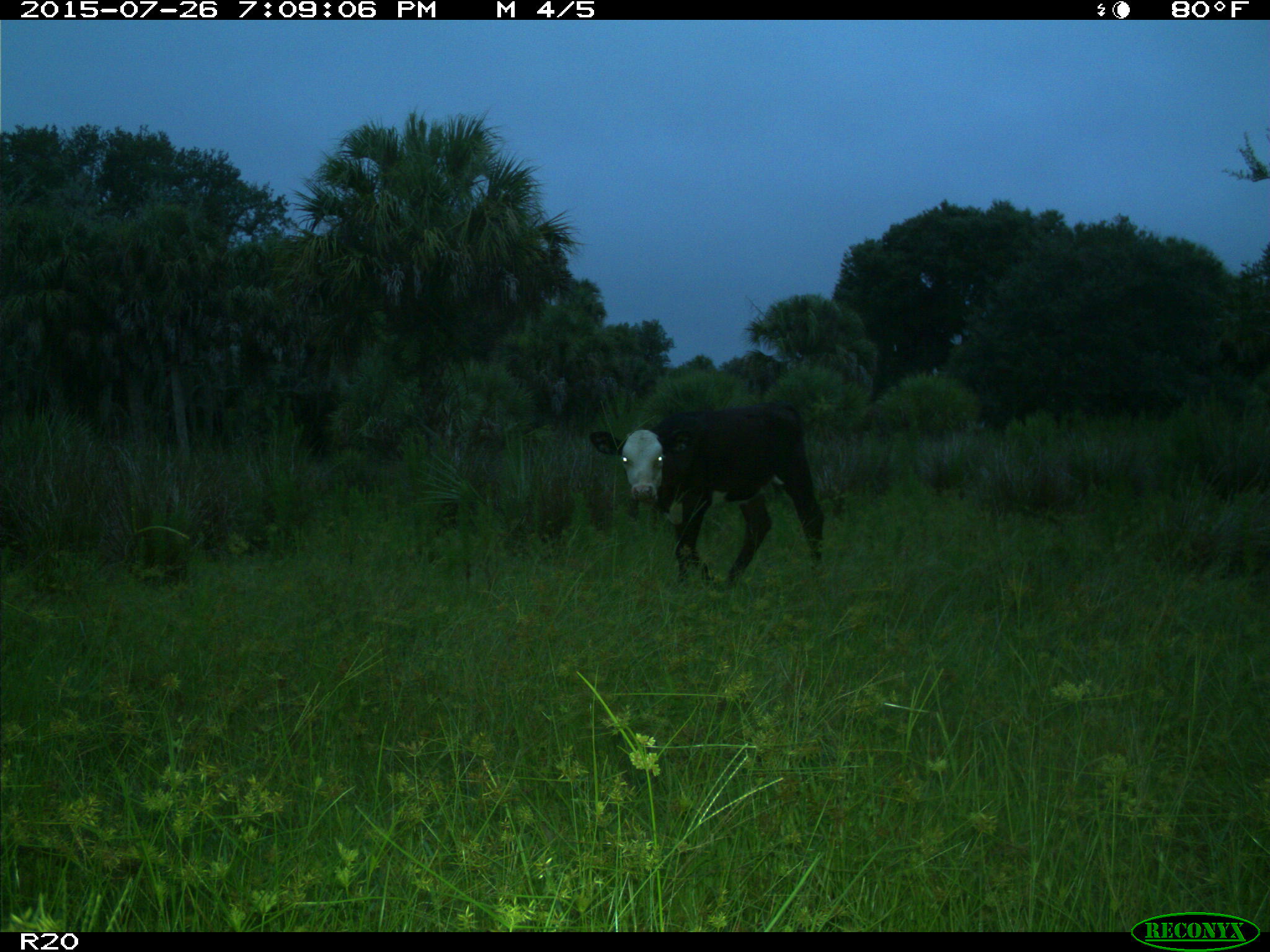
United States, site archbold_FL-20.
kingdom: Animalia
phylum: Chordata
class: Mammalia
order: Artiodactyla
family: Bovidae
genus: Bos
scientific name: Bos taurus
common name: domestic cow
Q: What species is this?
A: Bos taurus (domestic cow).